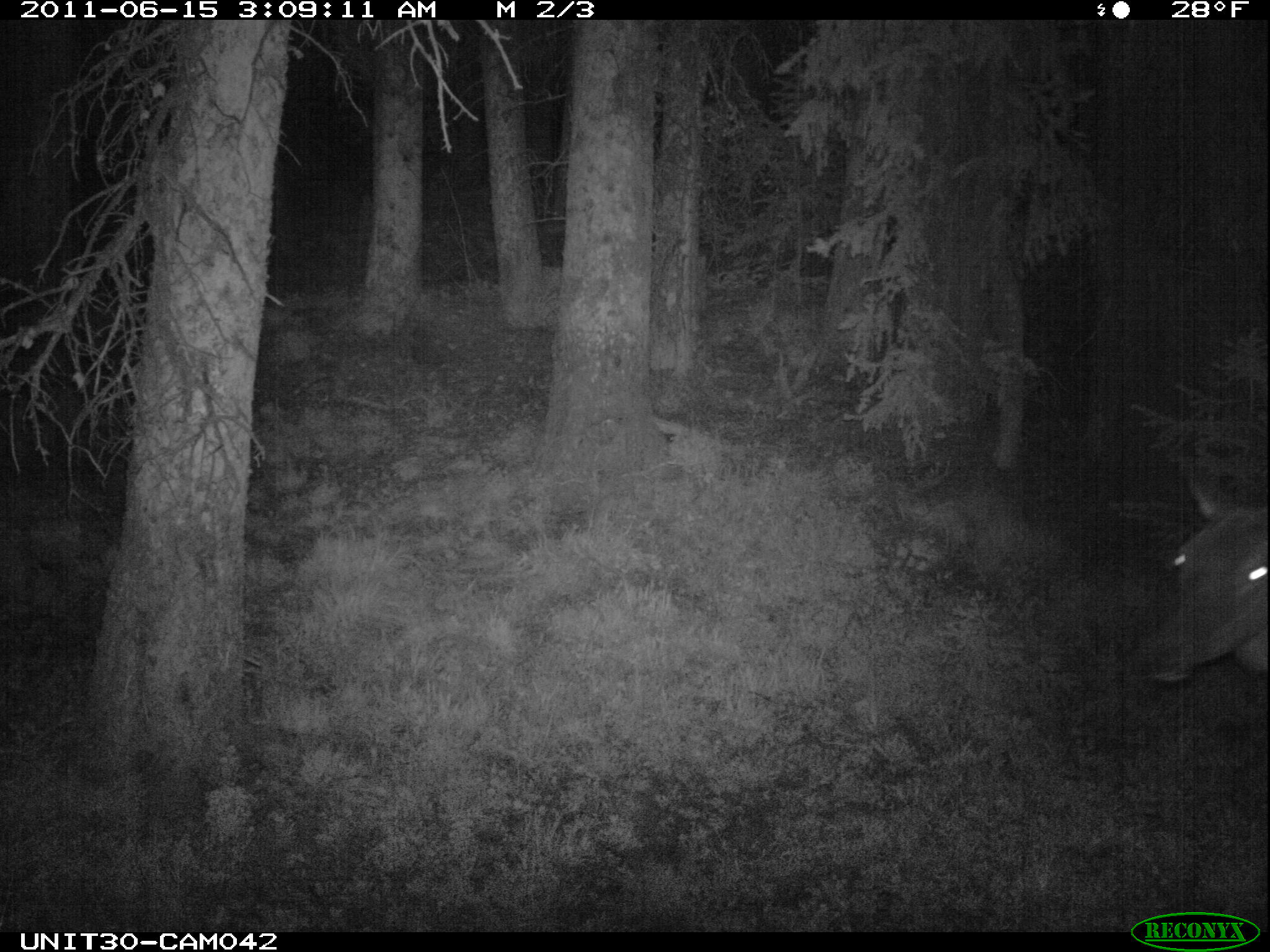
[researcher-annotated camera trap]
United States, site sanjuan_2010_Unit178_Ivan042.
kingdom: Animalia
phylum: Chordata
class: Mammalia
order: Artiodactyla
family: Cervidae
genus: Cervus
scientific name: Cervus elaphus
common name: red deer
Cervus elaphus (red deer).